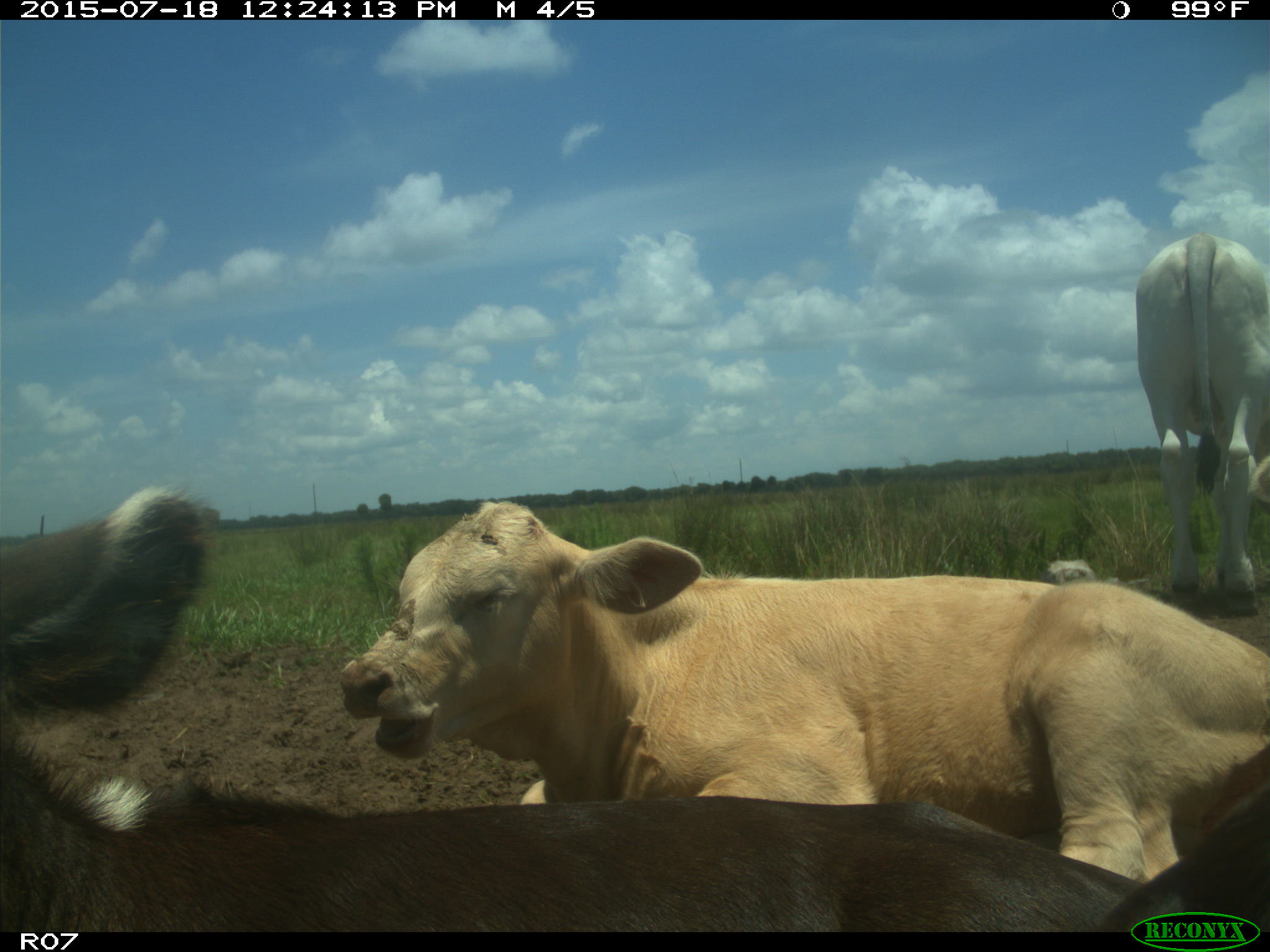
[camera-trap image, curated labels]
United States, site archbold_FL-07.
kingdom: Animalia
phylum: Chordata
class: Mammalia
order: Artiodactyla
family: Bovidae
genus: Bos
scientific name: Bos taurus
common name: domestic cow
Bos taurus (domestic cow).